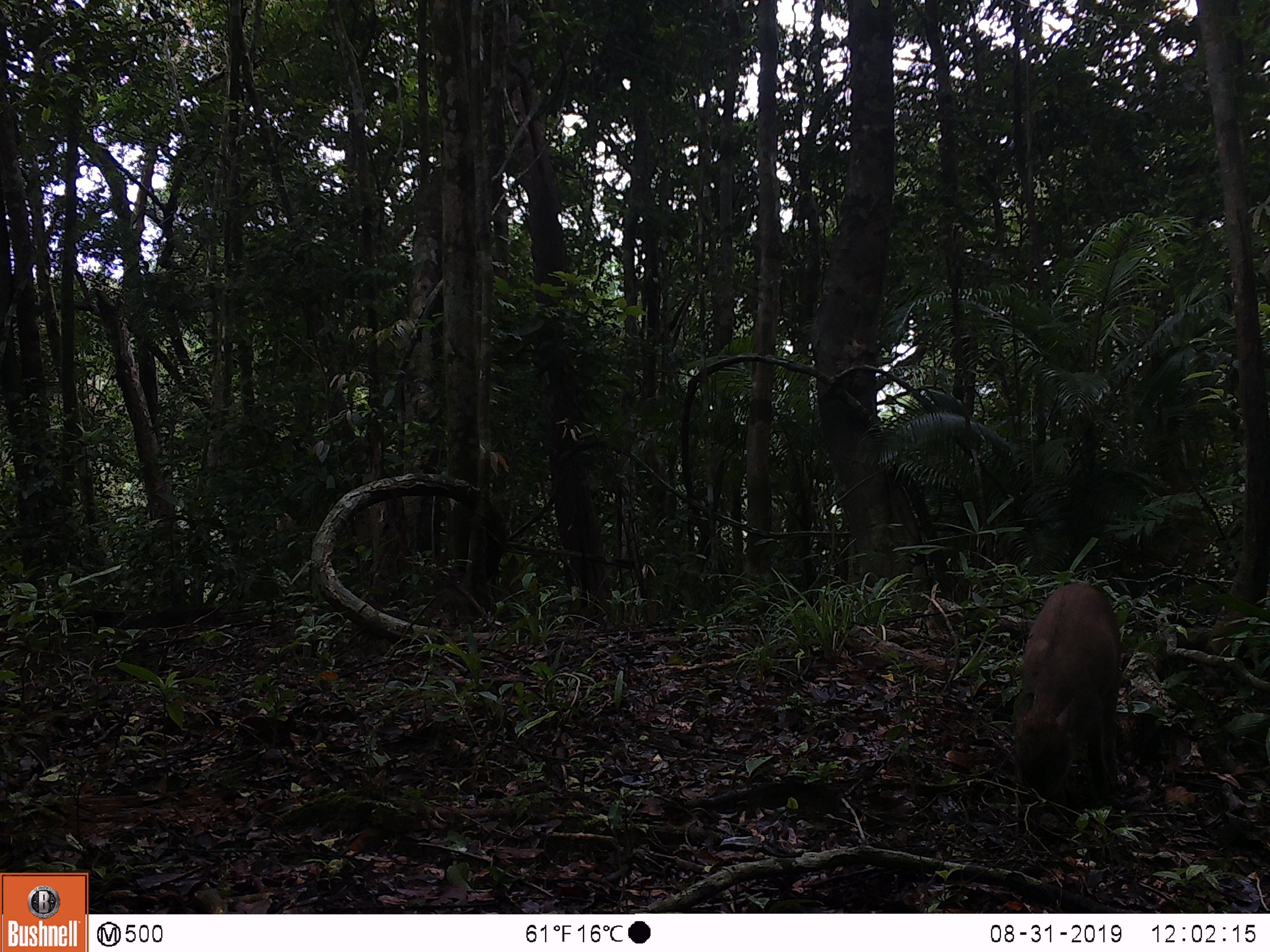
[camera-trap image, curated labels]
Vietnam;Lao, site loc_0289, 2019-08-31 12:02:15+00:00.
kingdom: Animalia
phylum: Chordata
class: Mammalia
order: Artiodactyla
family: Suidae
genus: Sus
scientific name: Sus scrofa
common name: eurasian wild pig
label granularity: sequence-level